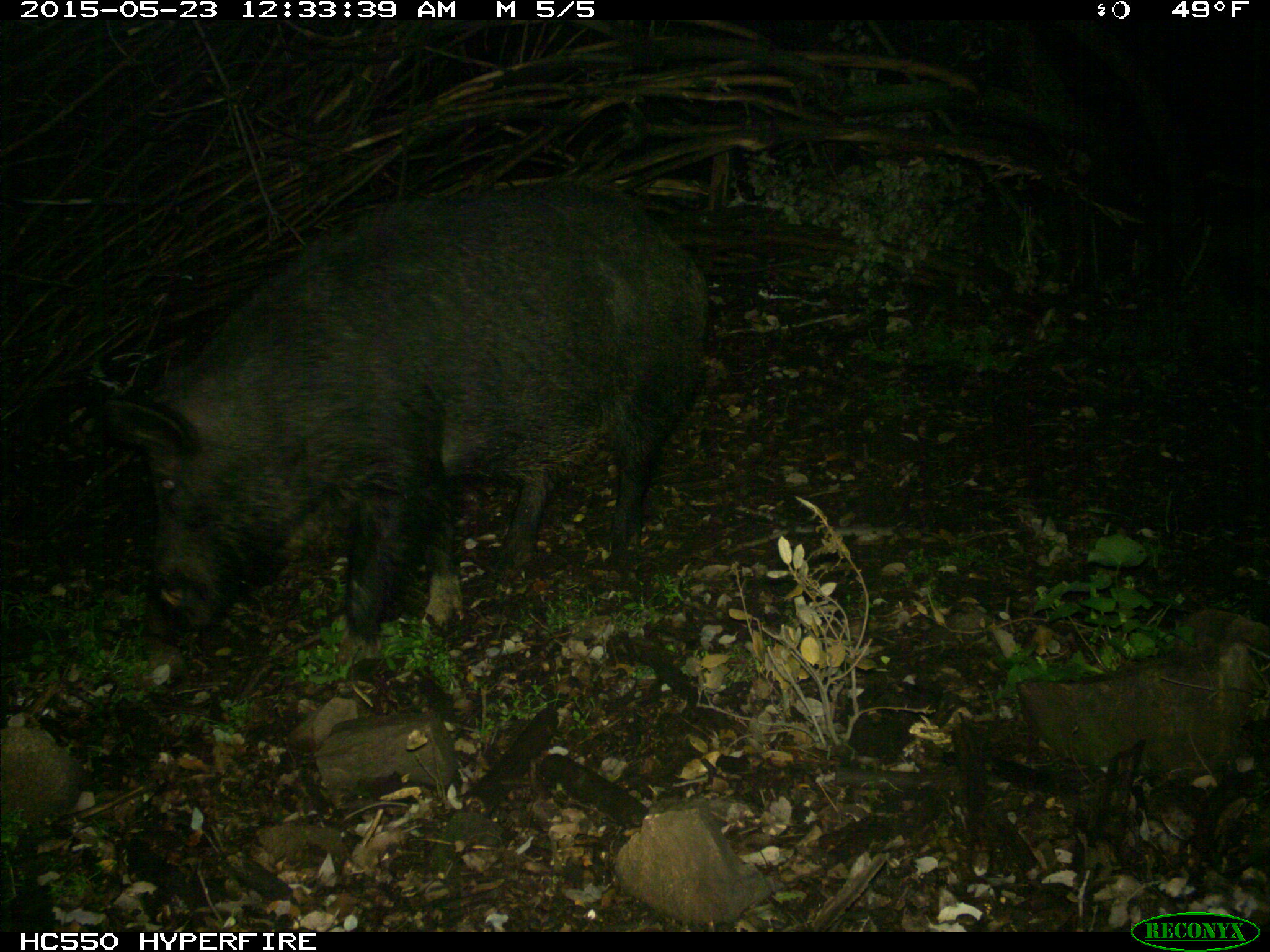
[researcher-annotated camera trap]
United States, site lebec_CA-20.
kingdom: Animalia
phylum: Chordata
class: Mammalia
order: Artiodactyla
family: Suidae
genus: Sus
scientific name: Sus scrofa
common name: wild boar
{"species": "Sus scrofa (wild boar)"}